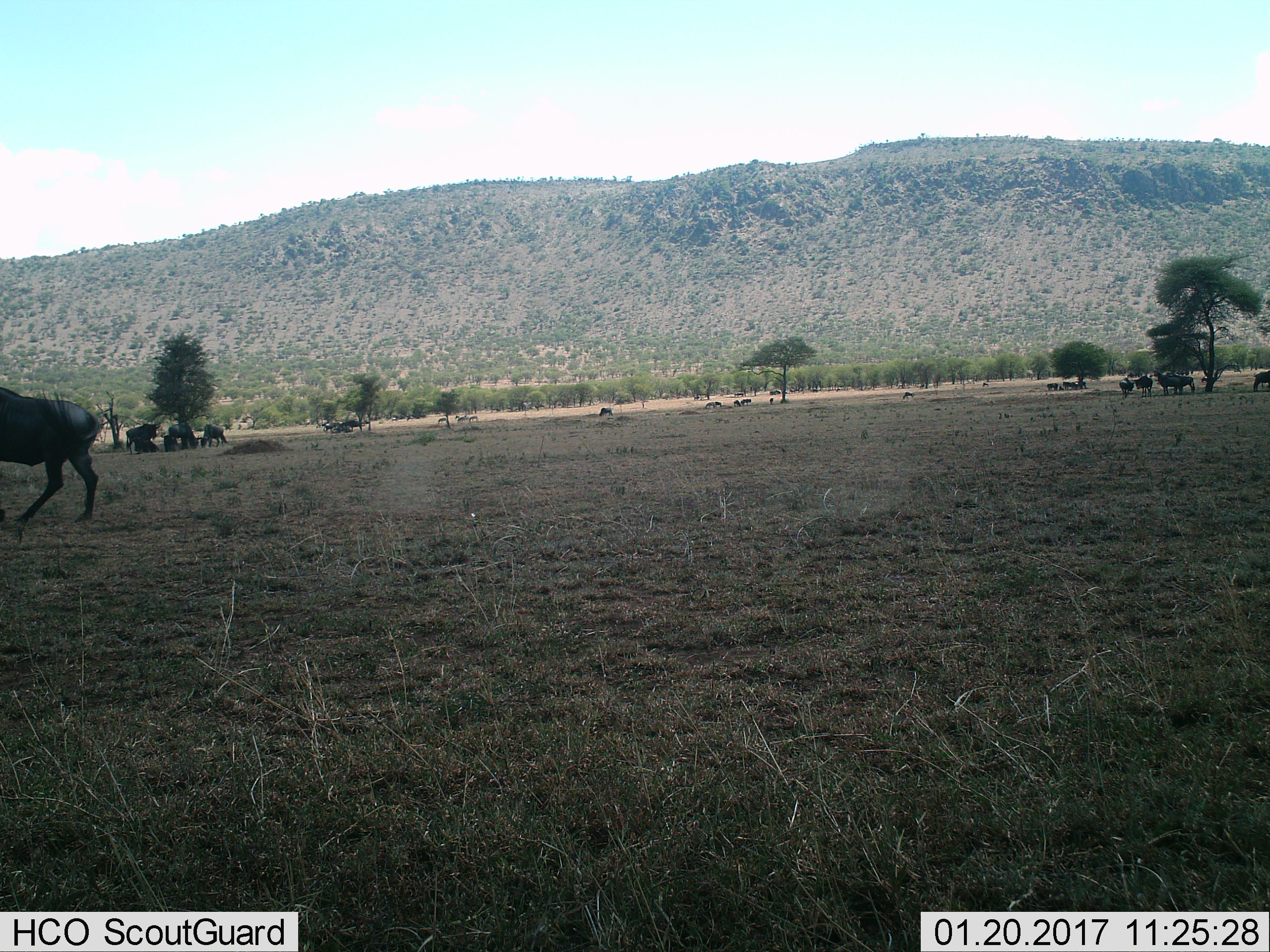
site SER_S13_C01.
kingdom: Animalia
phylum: Chordata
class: Mammalia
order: Artiodactyla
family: Bovidae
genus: Connochaetes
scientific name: Connochaetes taurinus taurinus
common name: blue wildebeest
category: wildebeestblue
Wildebeestblue (blue wildebeest) (Connochaetes taurinus taurinus), count 11-50. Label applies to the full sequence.